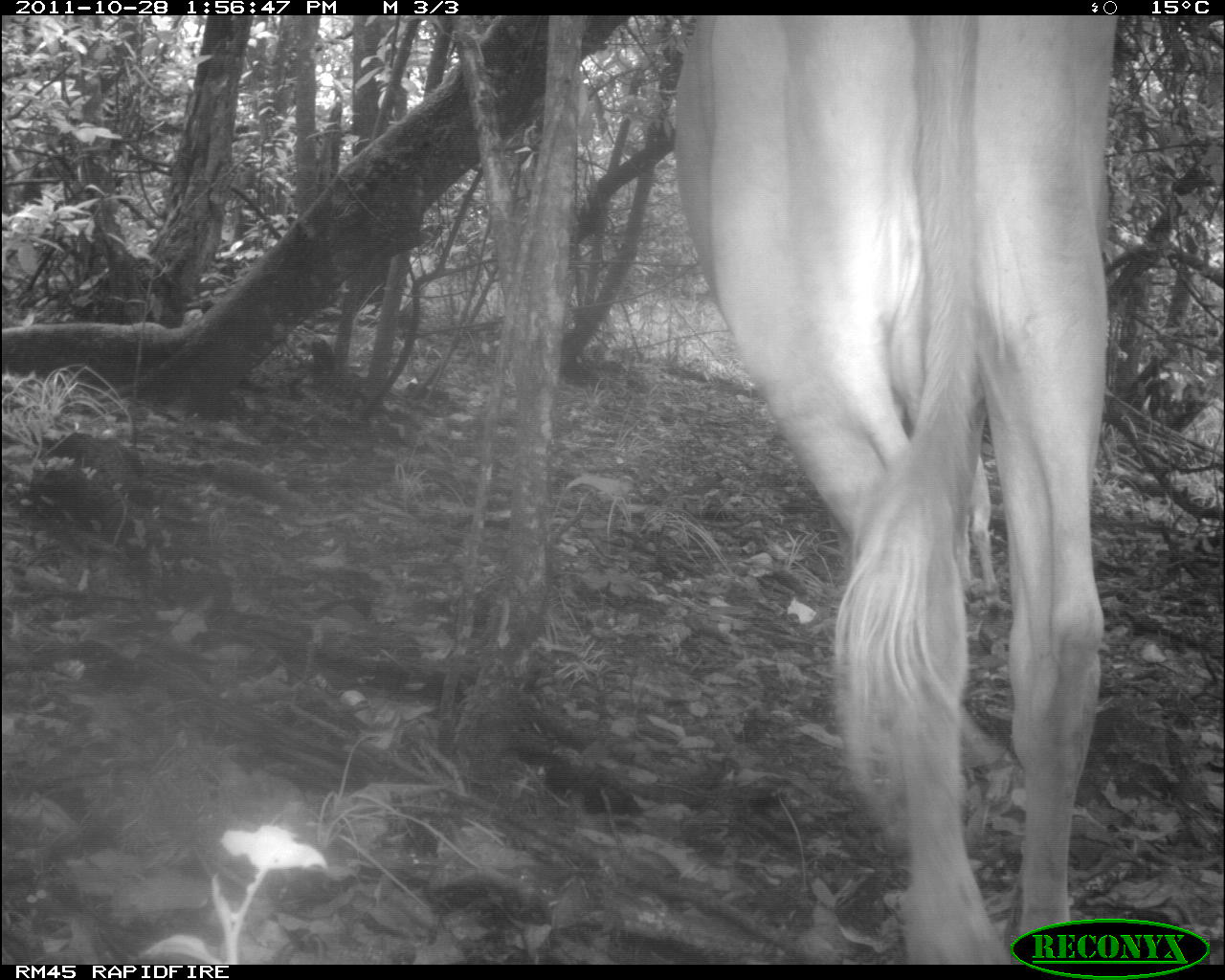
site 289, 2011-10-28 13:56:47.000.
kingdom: Animalia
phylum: Chordata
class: Mammalia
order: Artiodactyla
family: Bovidae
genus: Bos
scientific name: Bos taurus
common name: domestic cattle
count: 1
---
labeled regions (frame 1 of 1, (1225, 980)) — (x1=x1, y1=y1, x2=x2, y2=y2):
bos taurus: (x1=668, y1=15, x2=1109, y2=964)